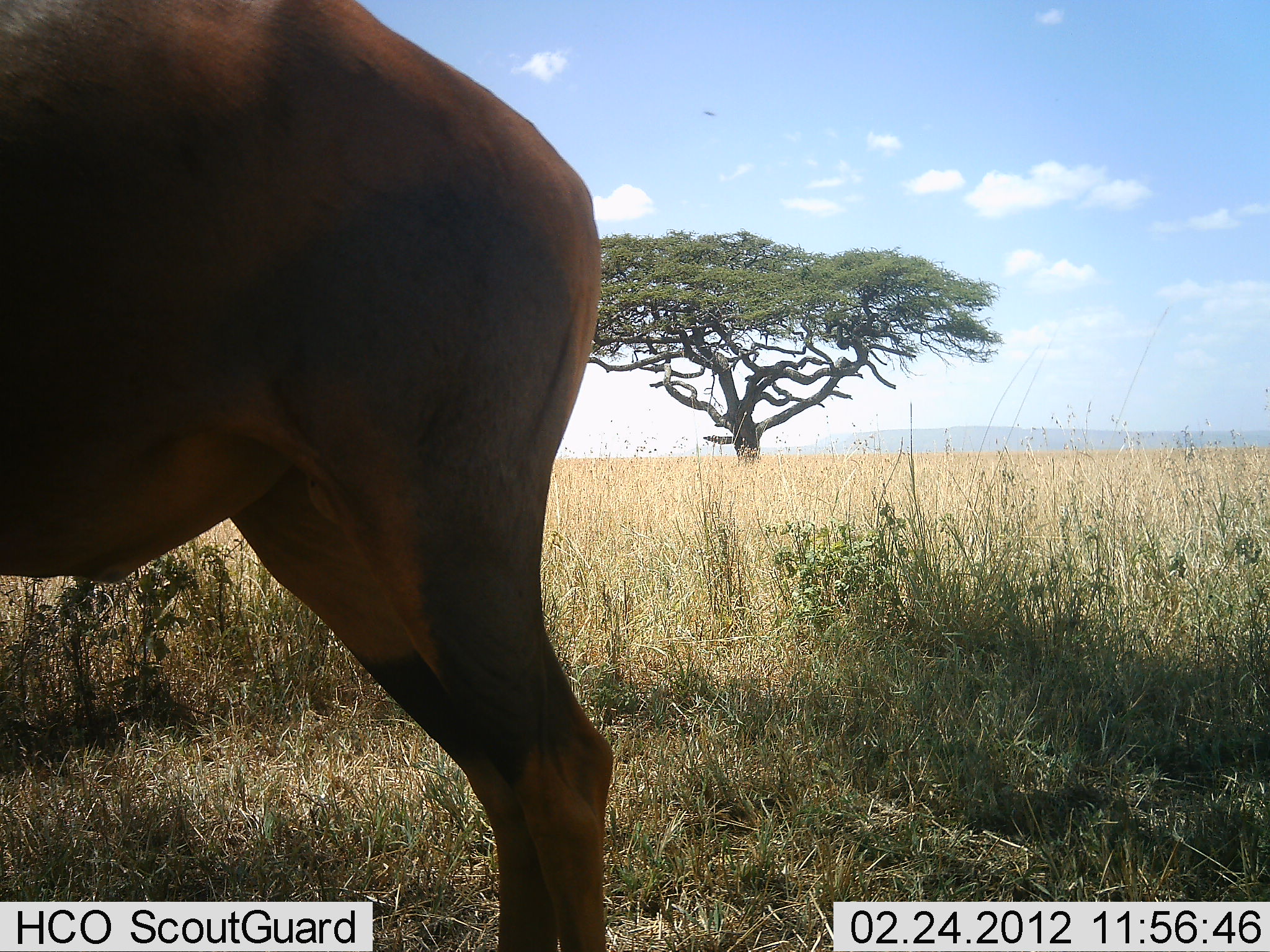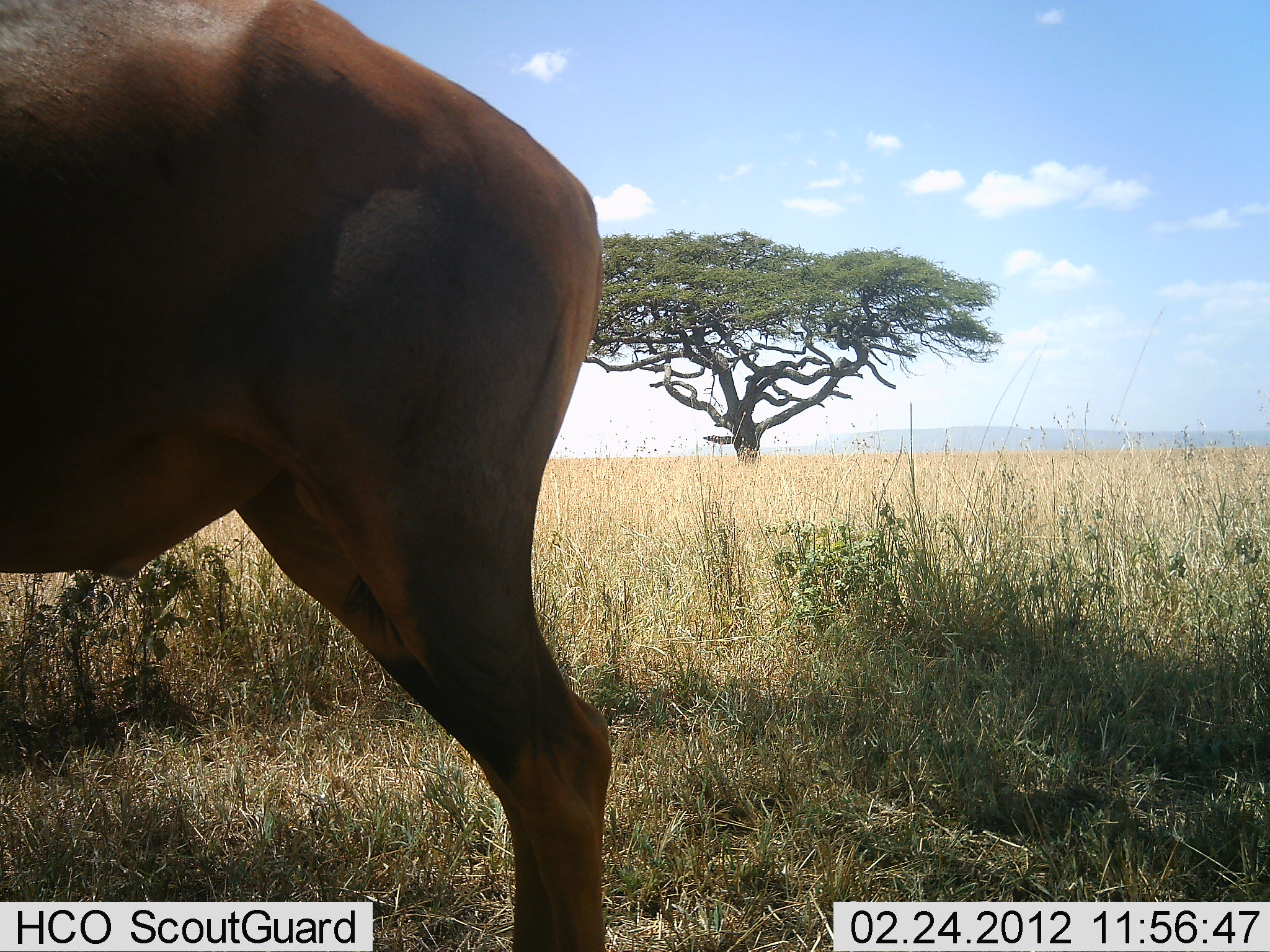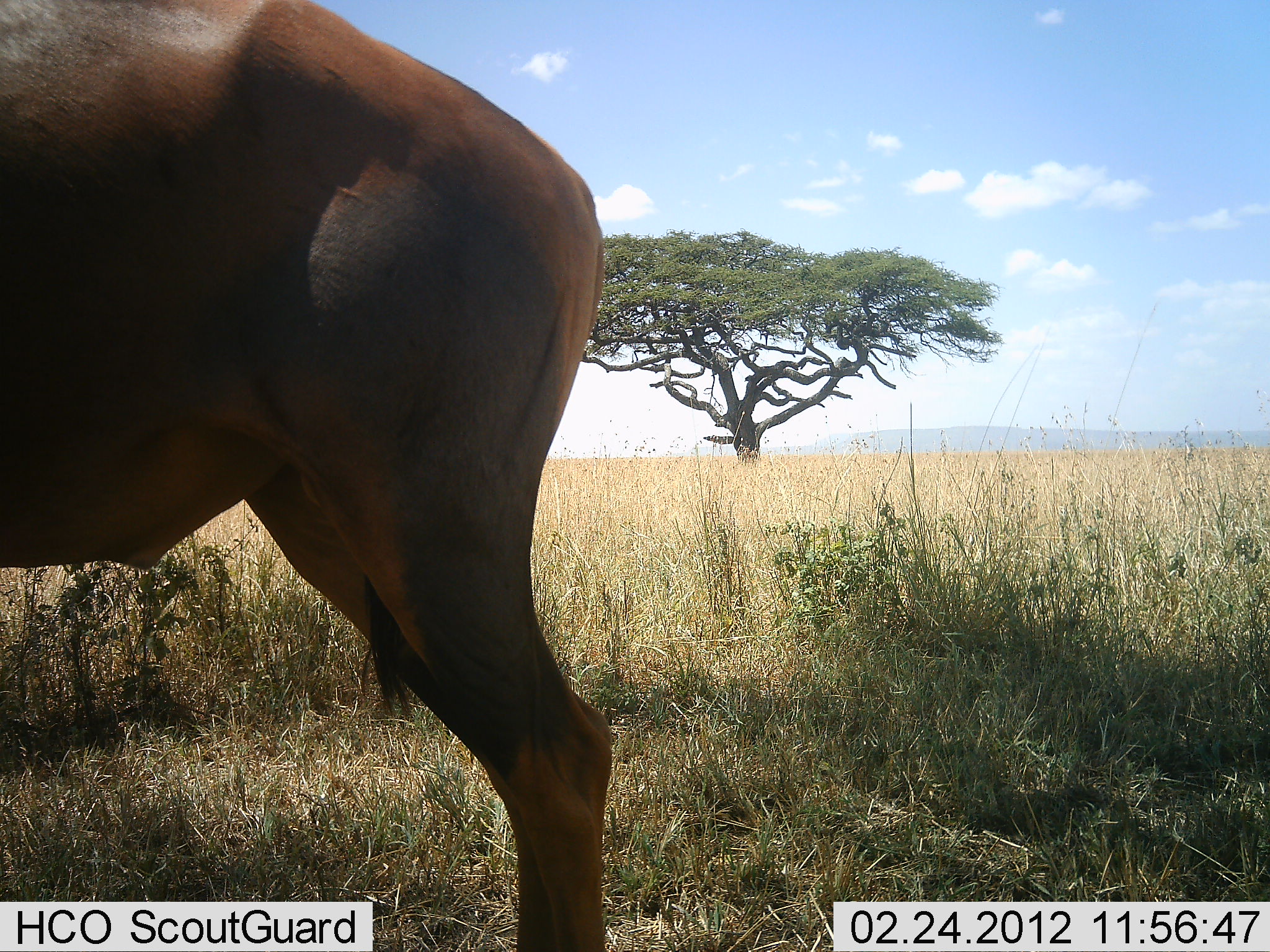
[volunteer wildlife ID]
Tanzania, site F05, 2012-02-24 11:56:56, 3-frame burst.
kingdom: Animalia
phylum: Chordata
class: Mammalia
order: Artiodactyla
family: Bovidae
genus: Damaliscus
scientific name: Damaliscus lunatus jimela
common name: topi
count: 1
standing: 100%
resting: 0%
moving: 0%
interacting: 0%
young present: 0%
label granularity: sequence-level